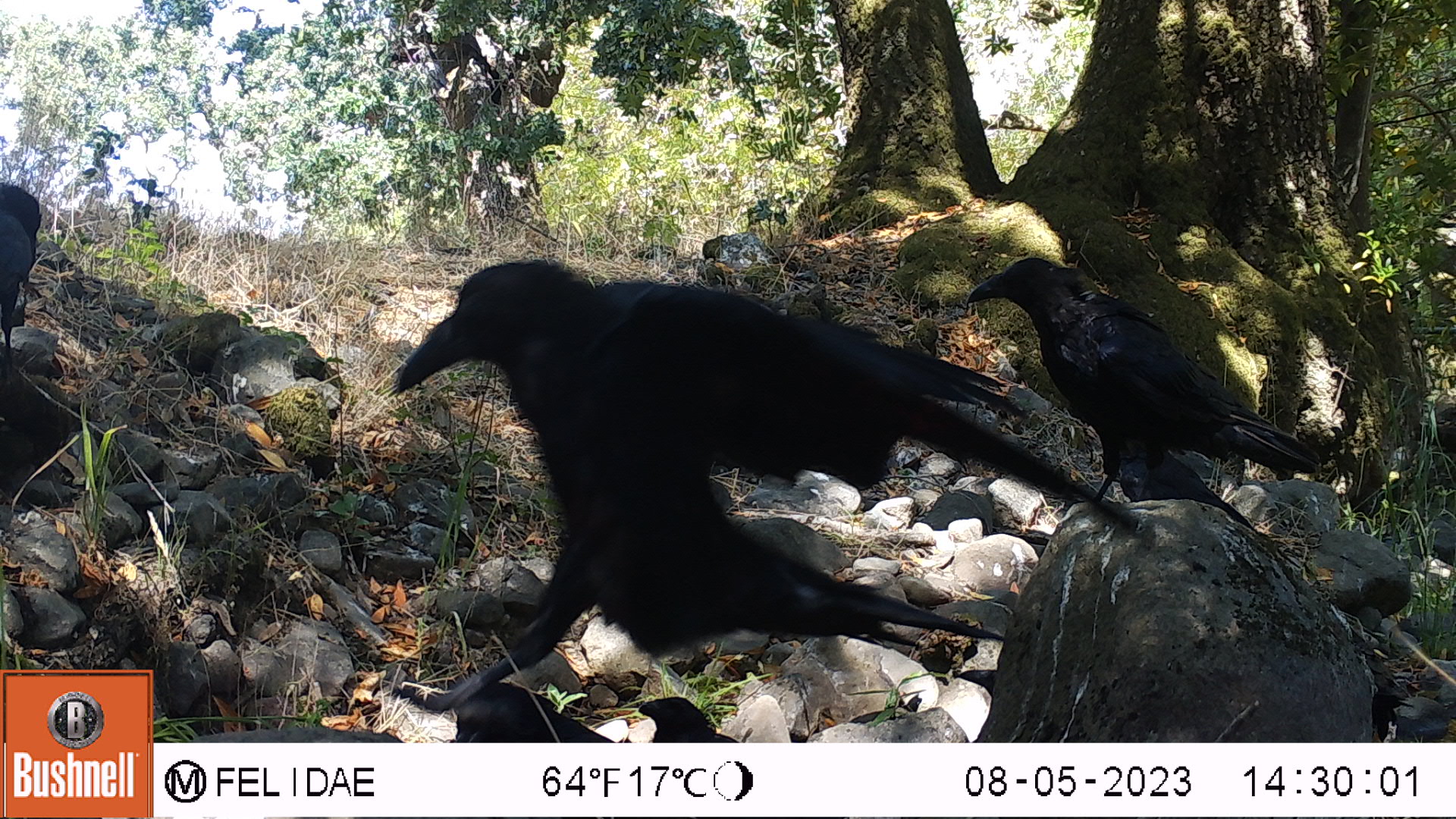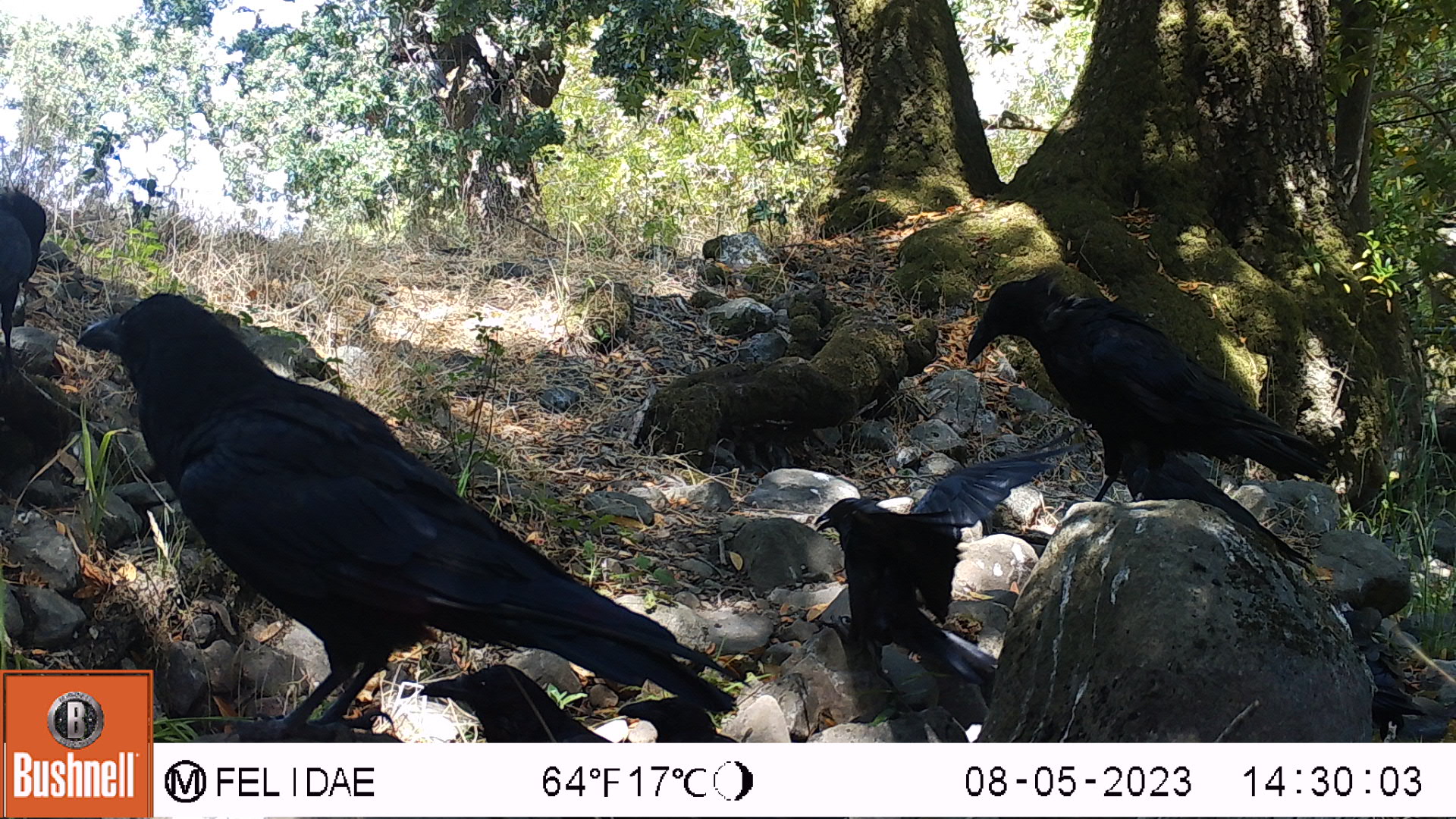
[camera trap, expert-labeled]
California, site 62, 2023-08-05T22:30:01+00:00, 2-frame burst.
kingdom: Animalia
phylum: Chordata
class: Aves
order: Passeriformes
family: Corvidae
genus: Corvus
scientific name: Corvus corax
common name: common raven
Common raven (Corvus corax).